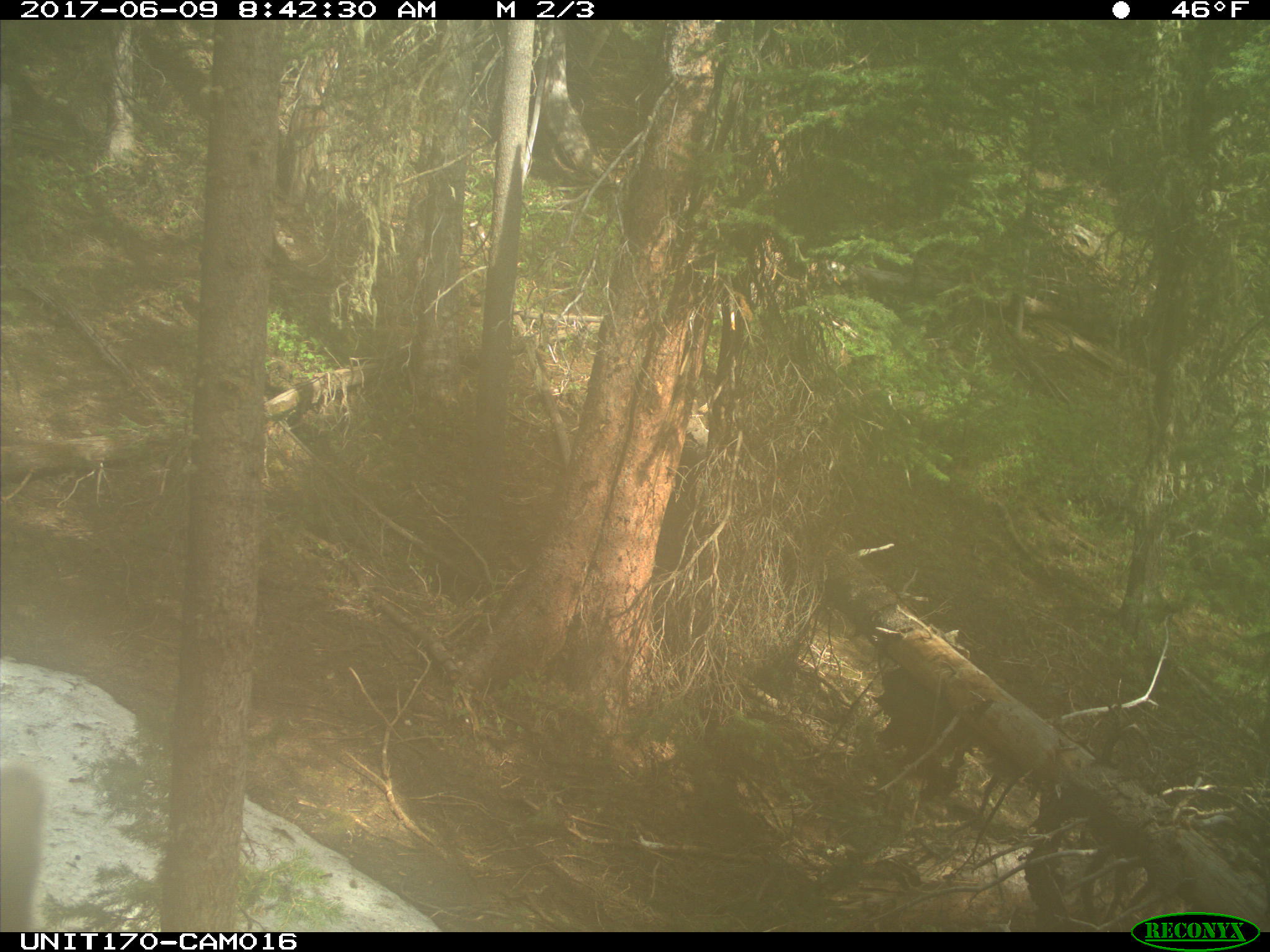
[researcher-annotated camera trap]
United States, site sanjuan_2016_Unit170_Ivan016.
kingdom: Animalia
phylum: Chordata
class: Mammalia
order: Artiodactyla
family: Cervidae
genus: Cervus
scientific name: Cervus elaphus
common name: red deer